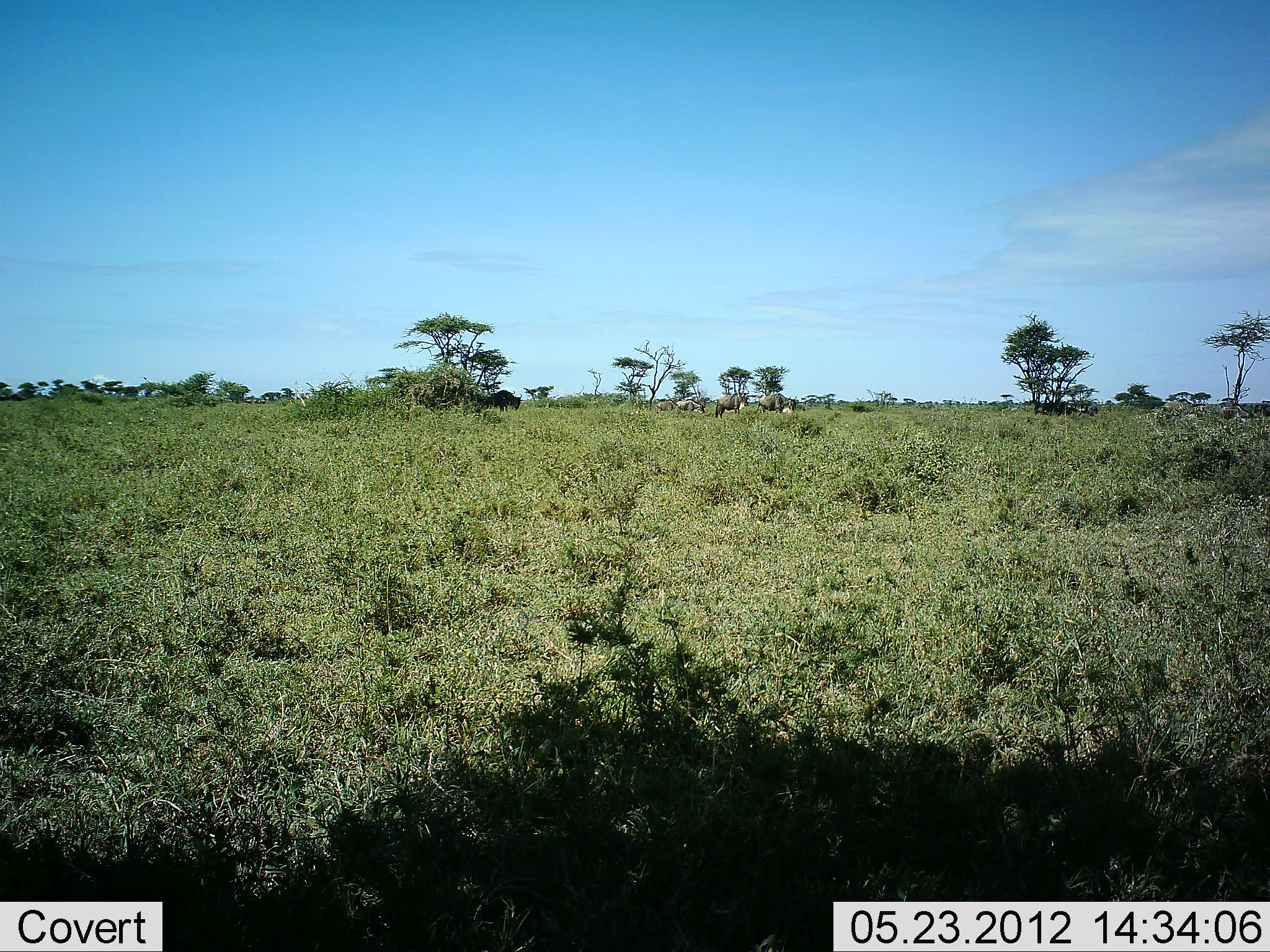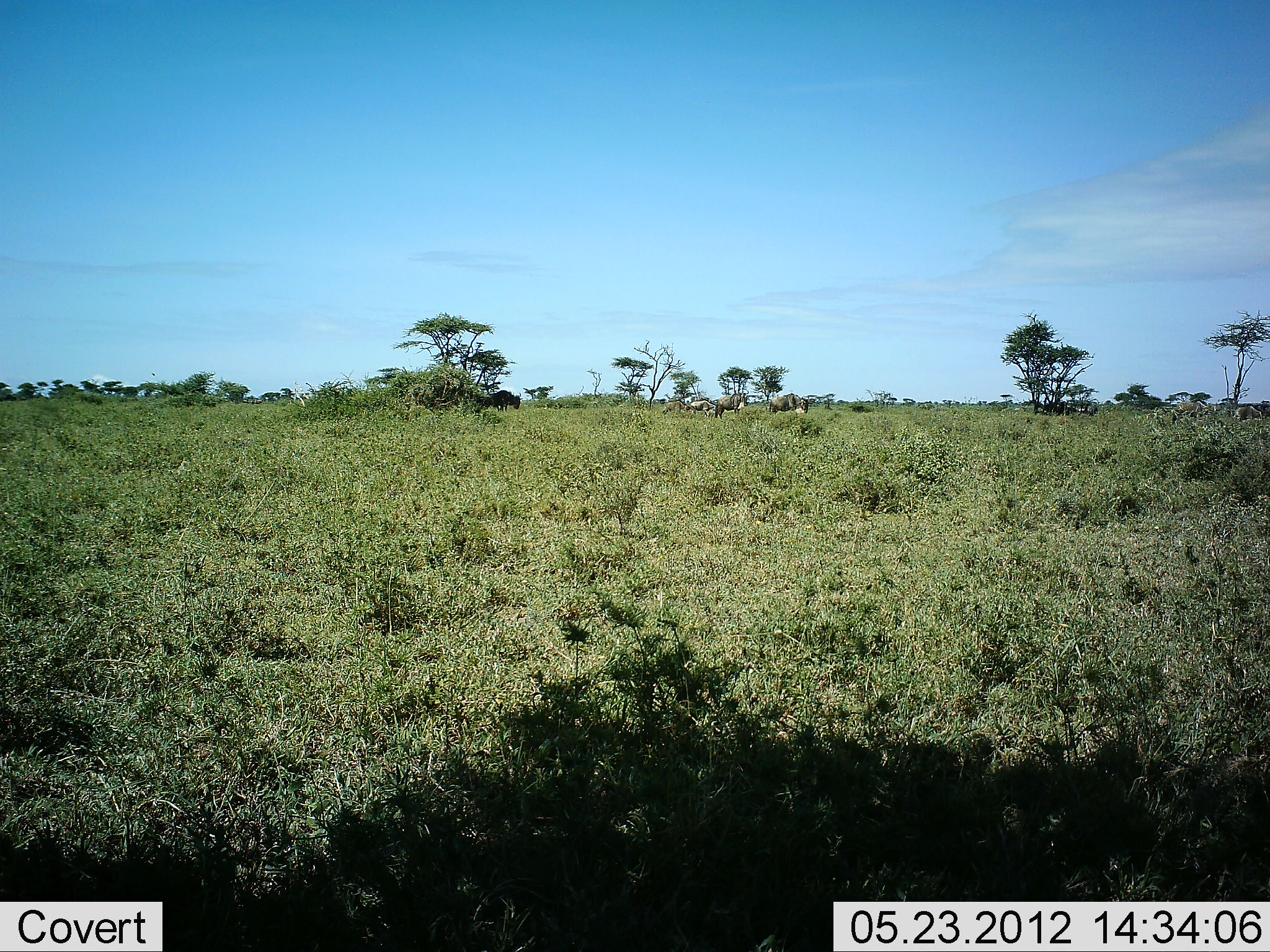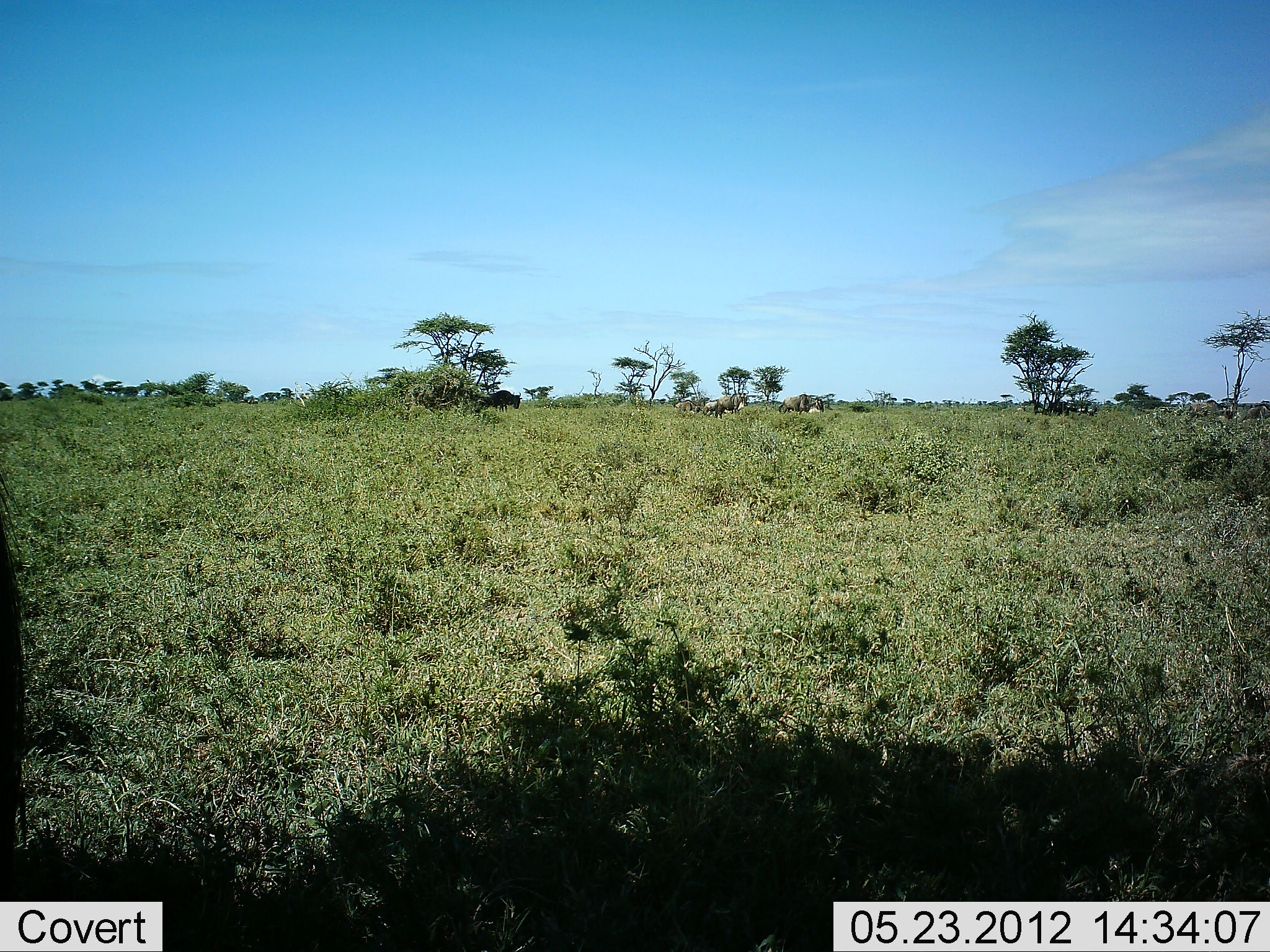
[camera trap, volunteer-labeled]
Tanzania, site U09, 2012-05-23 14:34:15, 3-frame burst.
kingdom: Animalia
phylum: Chordata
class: Mammalia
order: Artiodactyla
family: Bovidae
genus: Connochaetes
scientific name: Connochaetes taurinus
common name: blue wildebeest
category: wildebeest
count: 5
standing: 27%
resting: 0%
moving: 100%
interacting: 9%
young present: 0%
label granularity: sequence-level